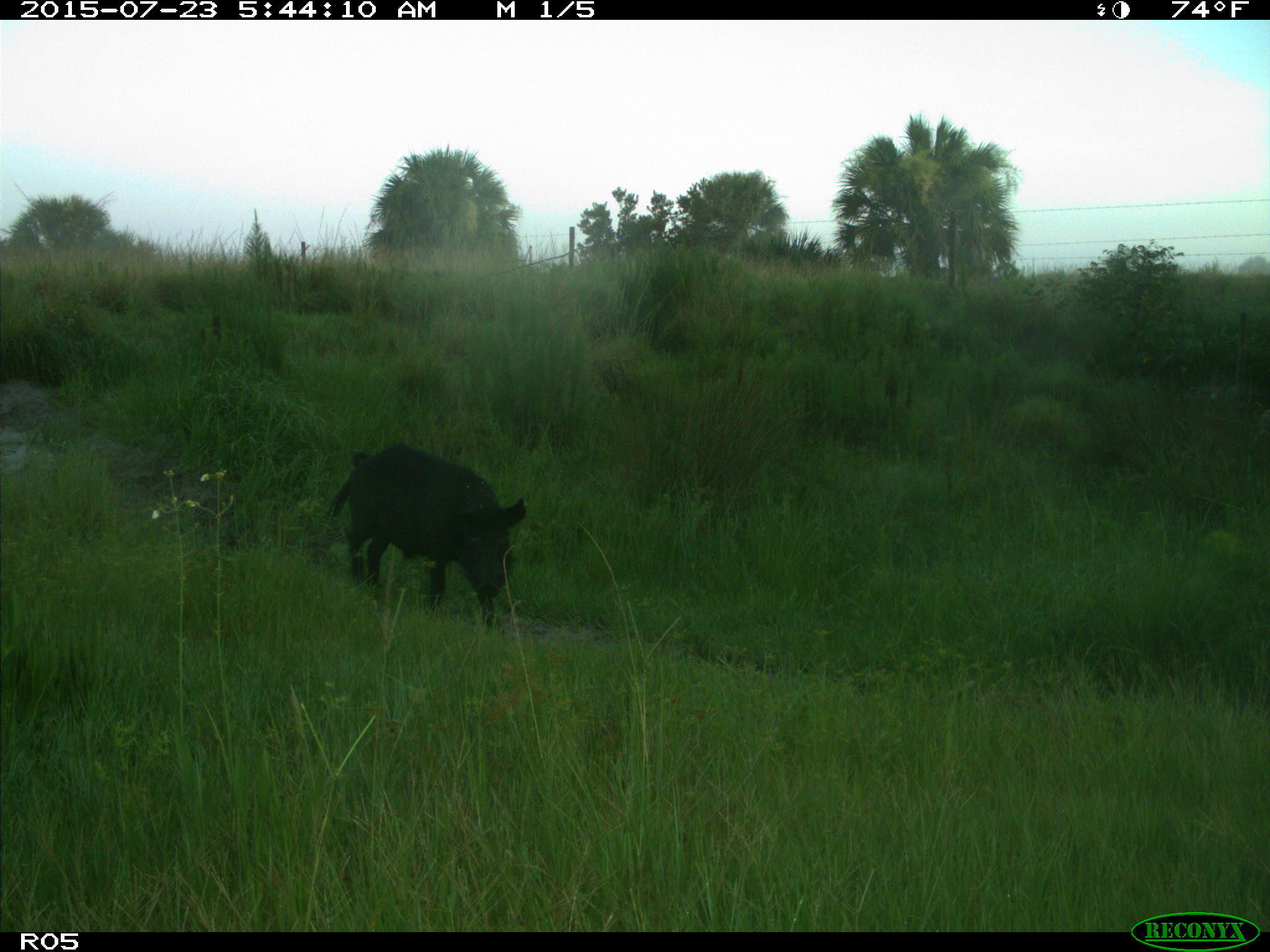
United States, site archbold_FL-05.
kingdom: Animalia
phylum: Chordata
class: Mammalia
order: Artiodactyla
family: Suidae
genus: Sus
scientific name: Sus scrofa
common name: wild boar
Sus scrofa (wild boar).